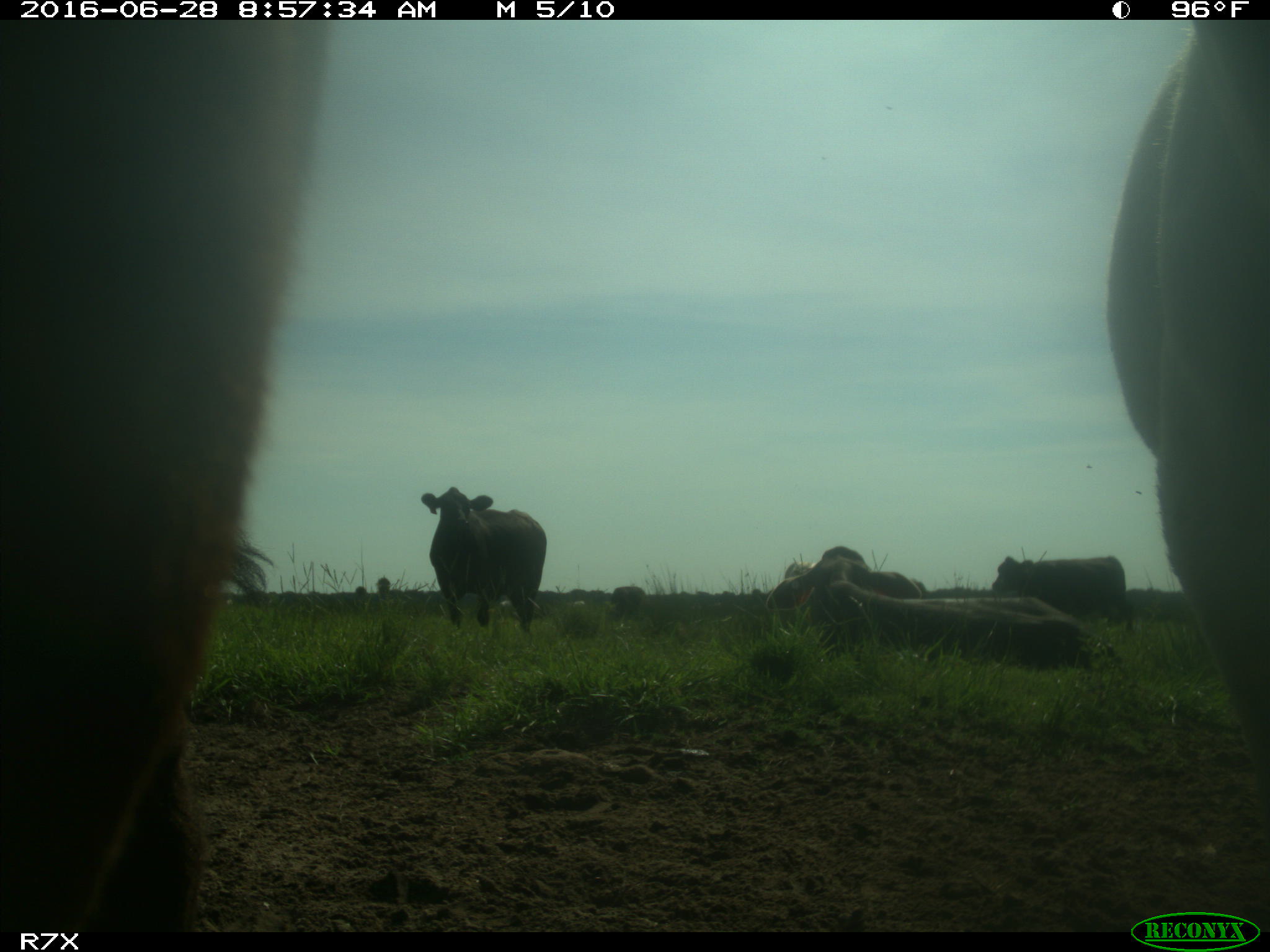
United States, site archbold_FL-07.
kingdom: Animalia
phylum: Chordata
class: Mammalia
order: Artiodactyla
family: Bovidae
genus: Bos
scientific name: Bos taurus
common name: domestic cow